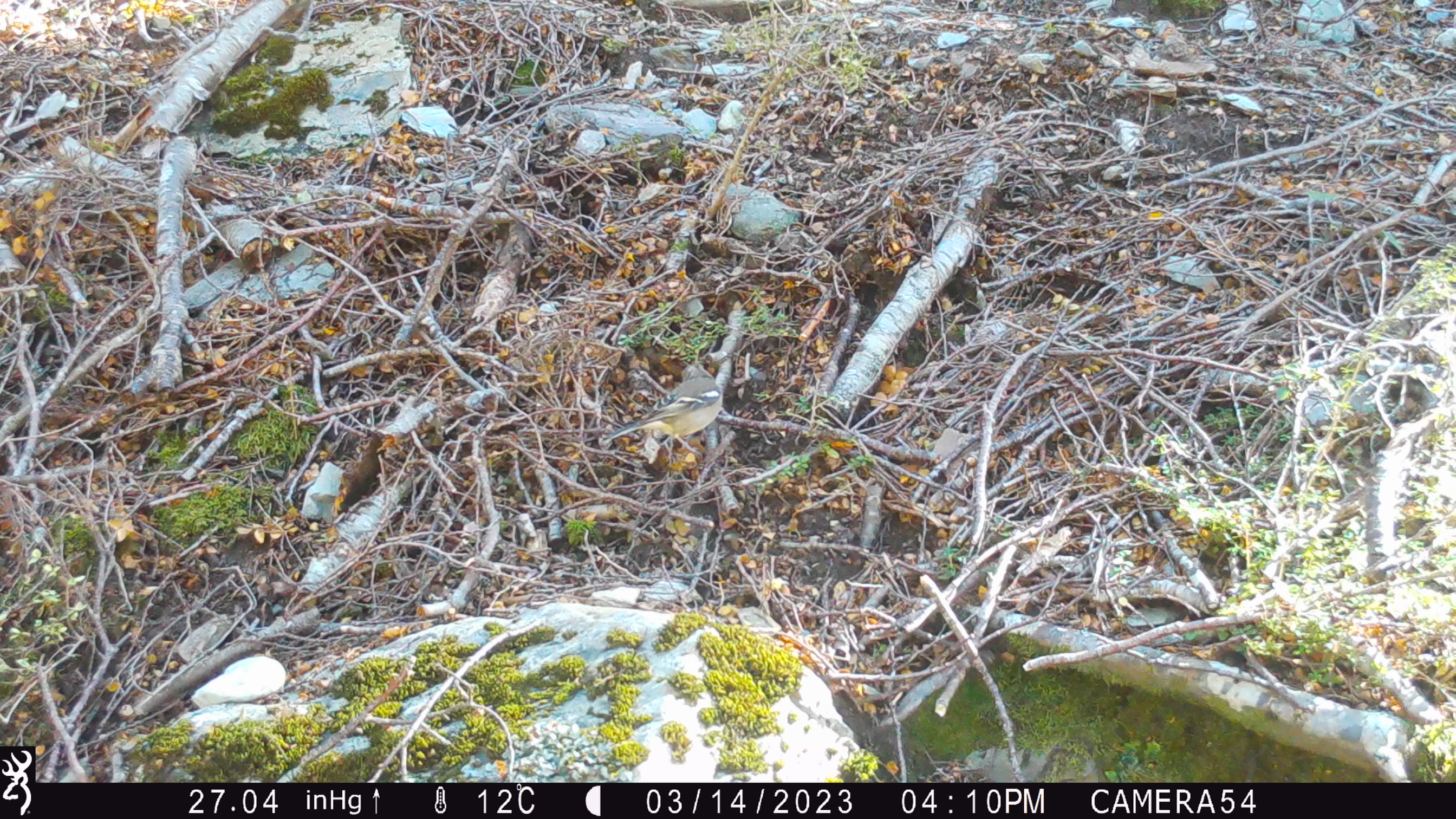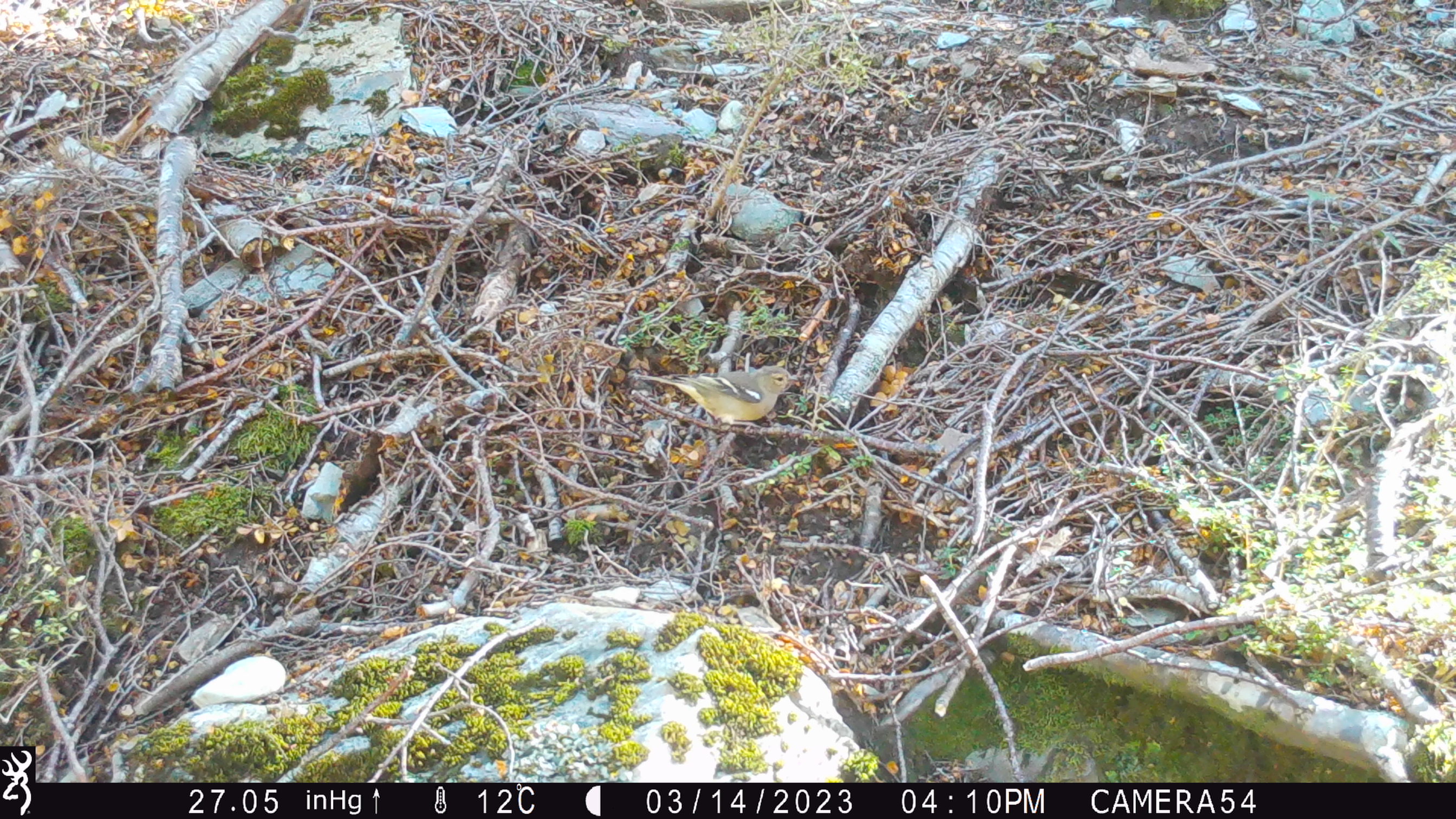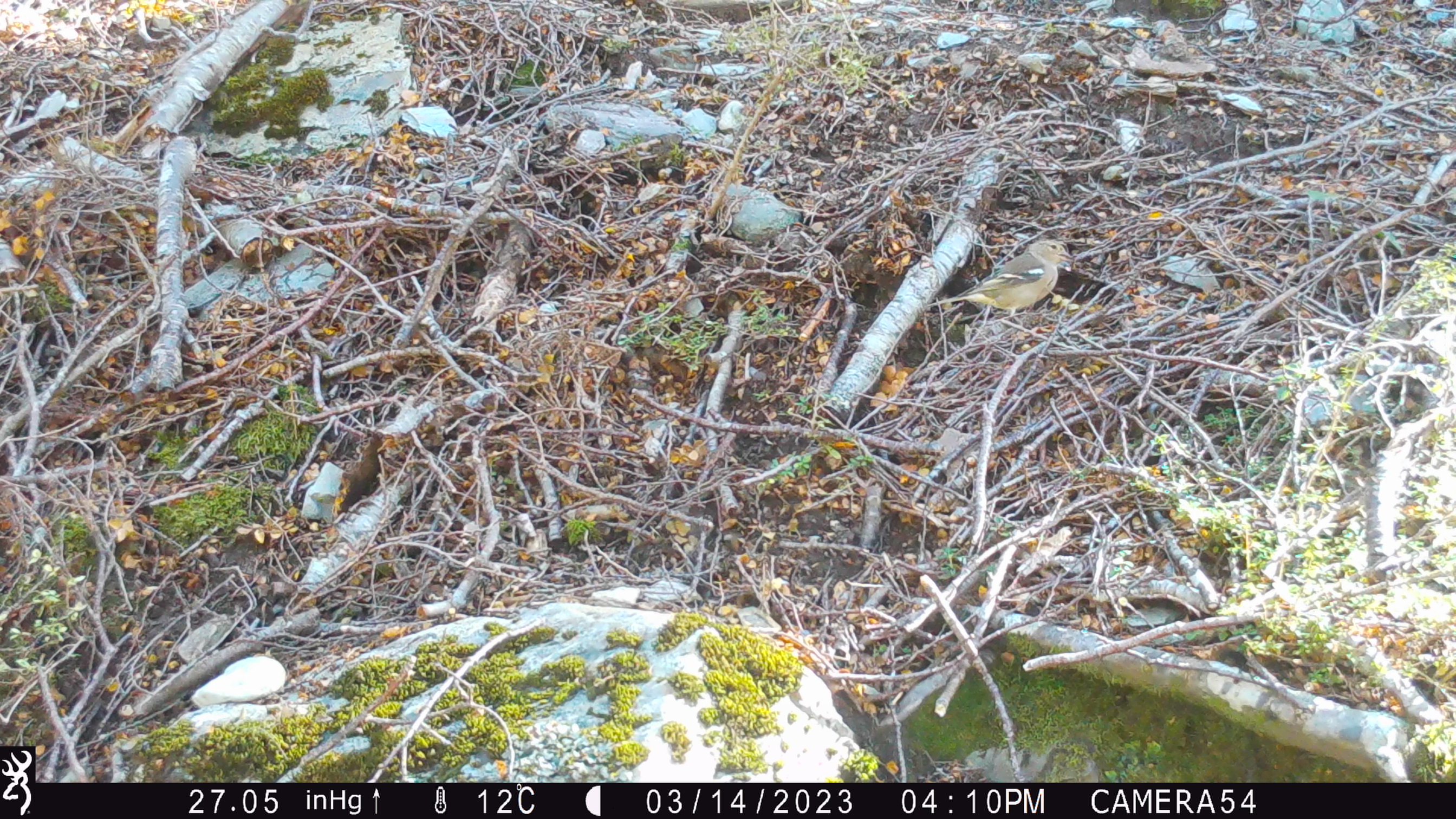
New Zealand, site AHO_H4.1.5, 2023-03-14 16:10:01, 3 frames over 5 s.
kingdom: Animalia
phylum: Chordata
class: Aves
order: Passeriformes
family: Fringillidae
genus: Fringilla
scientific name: Fringilla coelebs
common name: common chaffinch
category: chaffinch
Chaffinch (common chaffinch) (Fringilla coelebs).